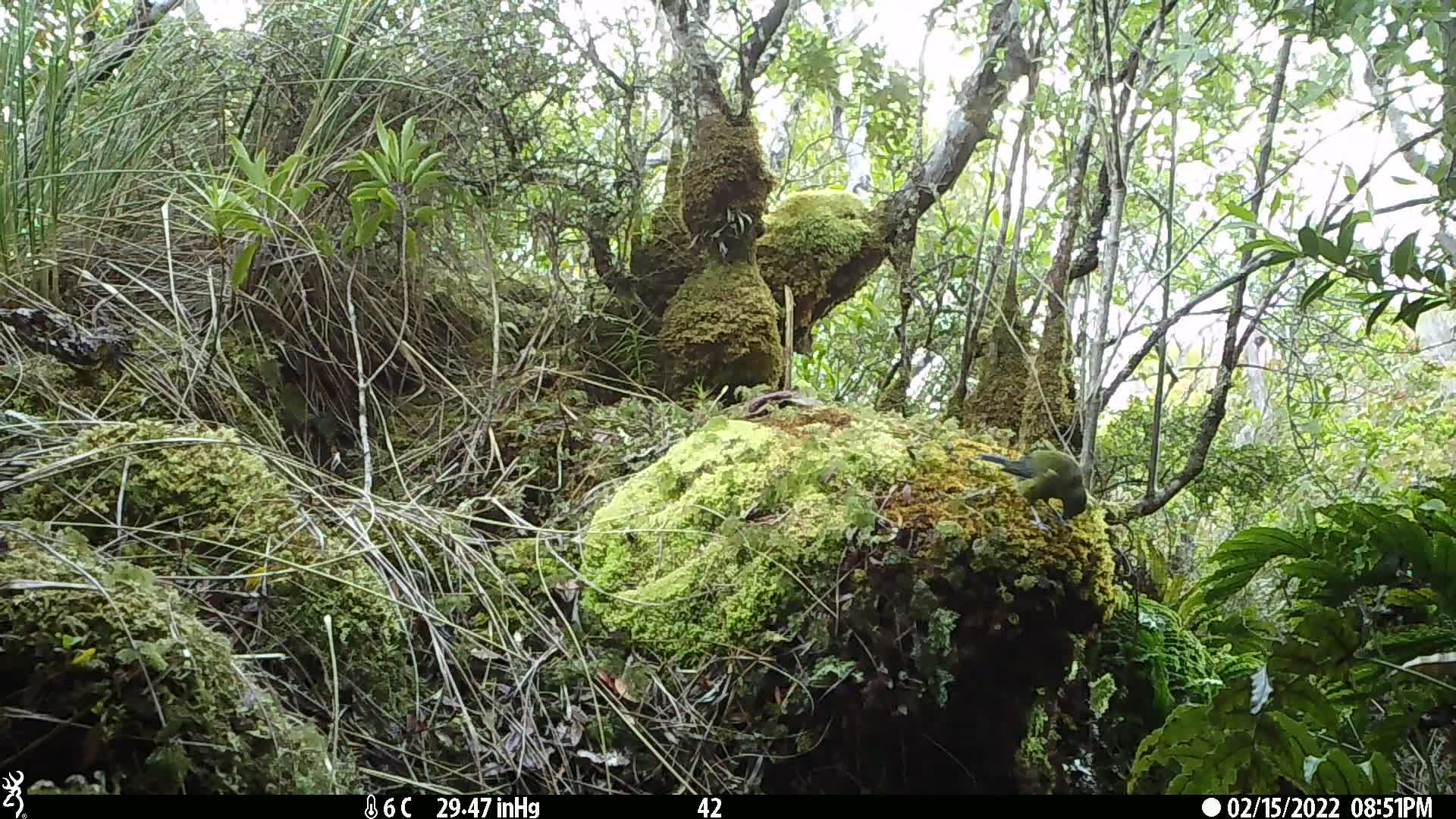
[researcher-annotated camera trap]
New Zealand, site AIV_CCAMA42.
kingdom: Animalia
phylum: Chordata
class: Aves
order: Passeriformes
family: Meliphagidae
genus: Anthornis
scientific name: Anthornis melanura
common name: new zealand bellbird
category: bellbird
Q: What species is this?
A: Bellbird (new zealand bellbird) (Anthornis melanura).